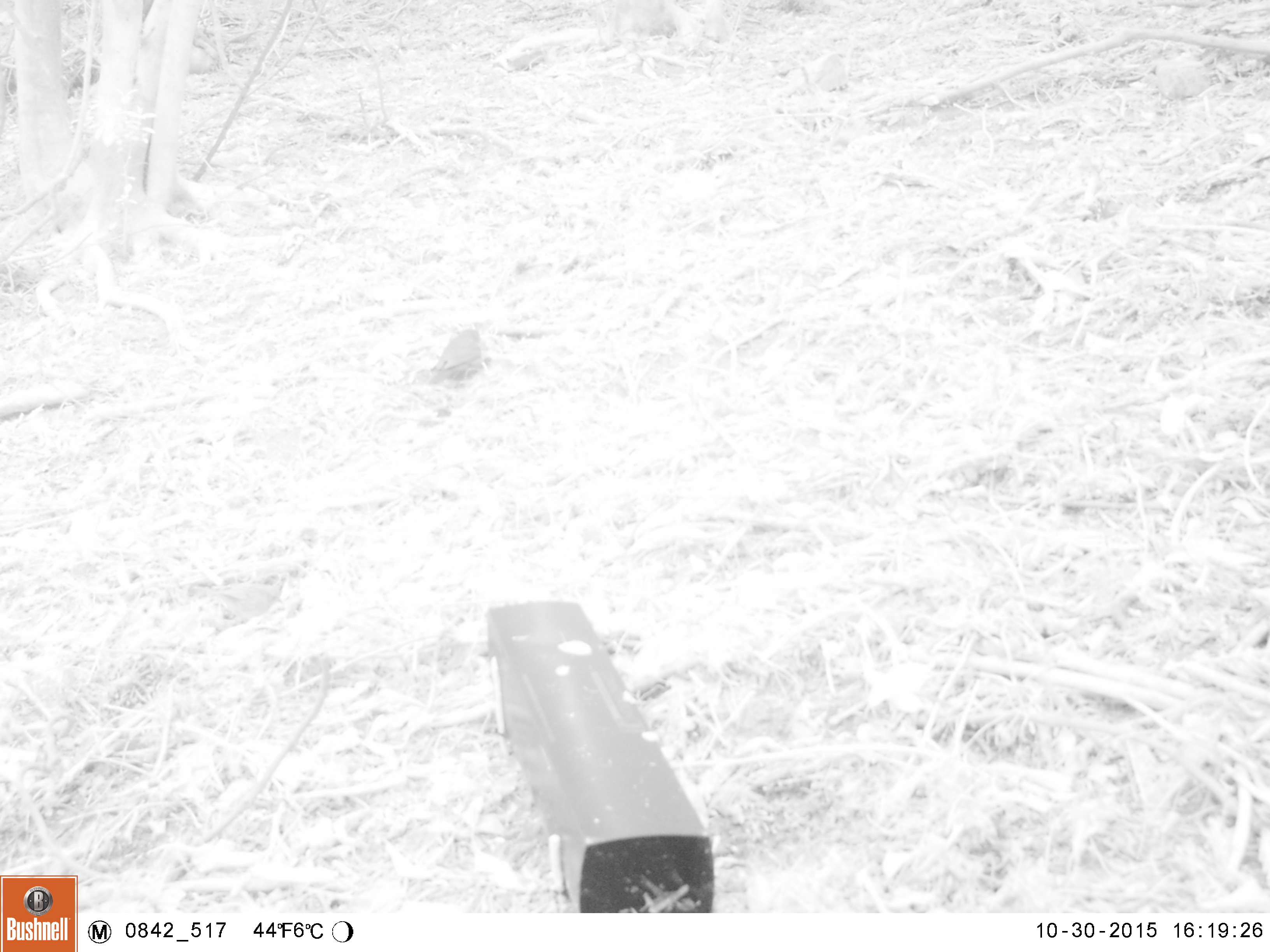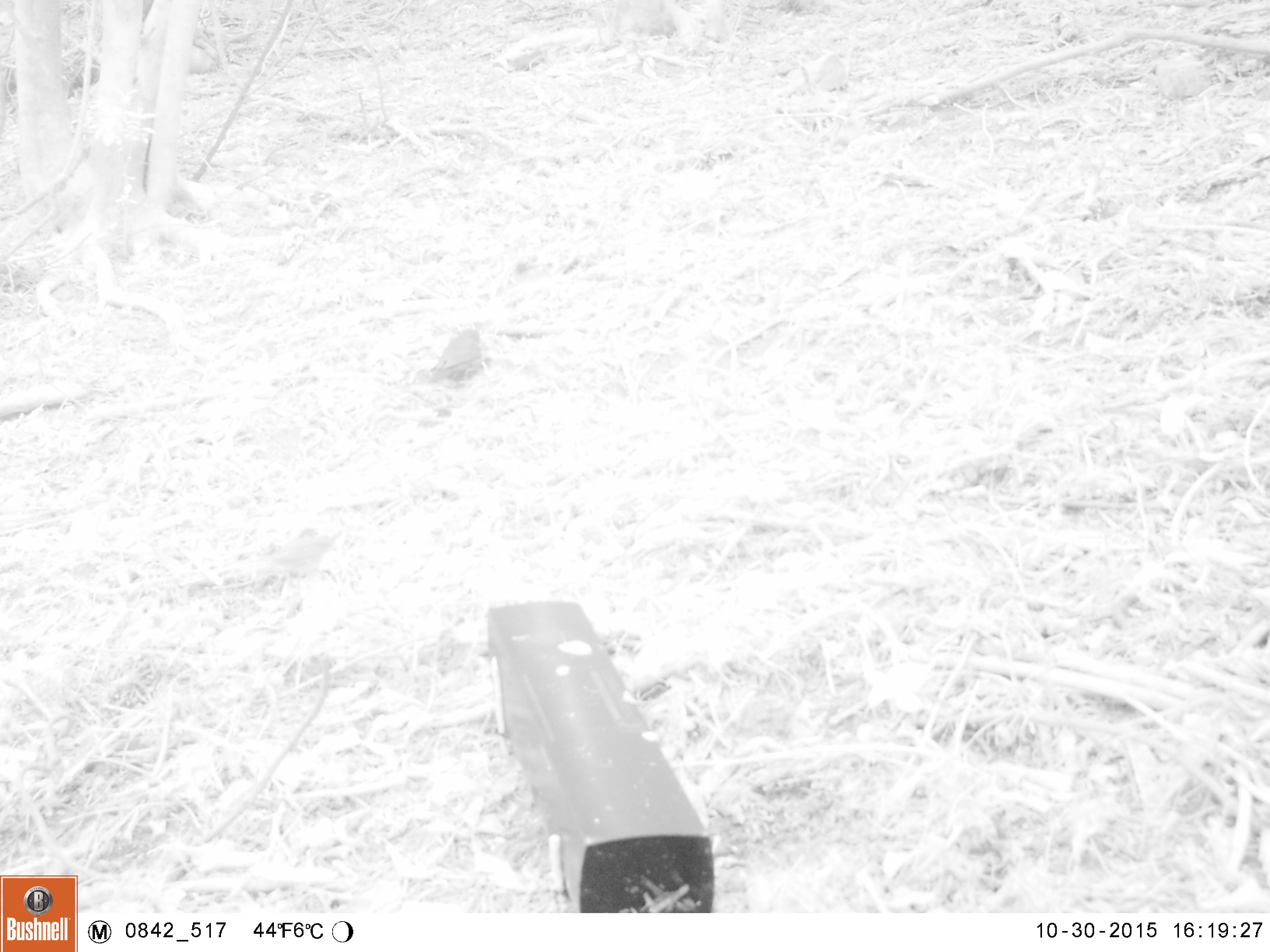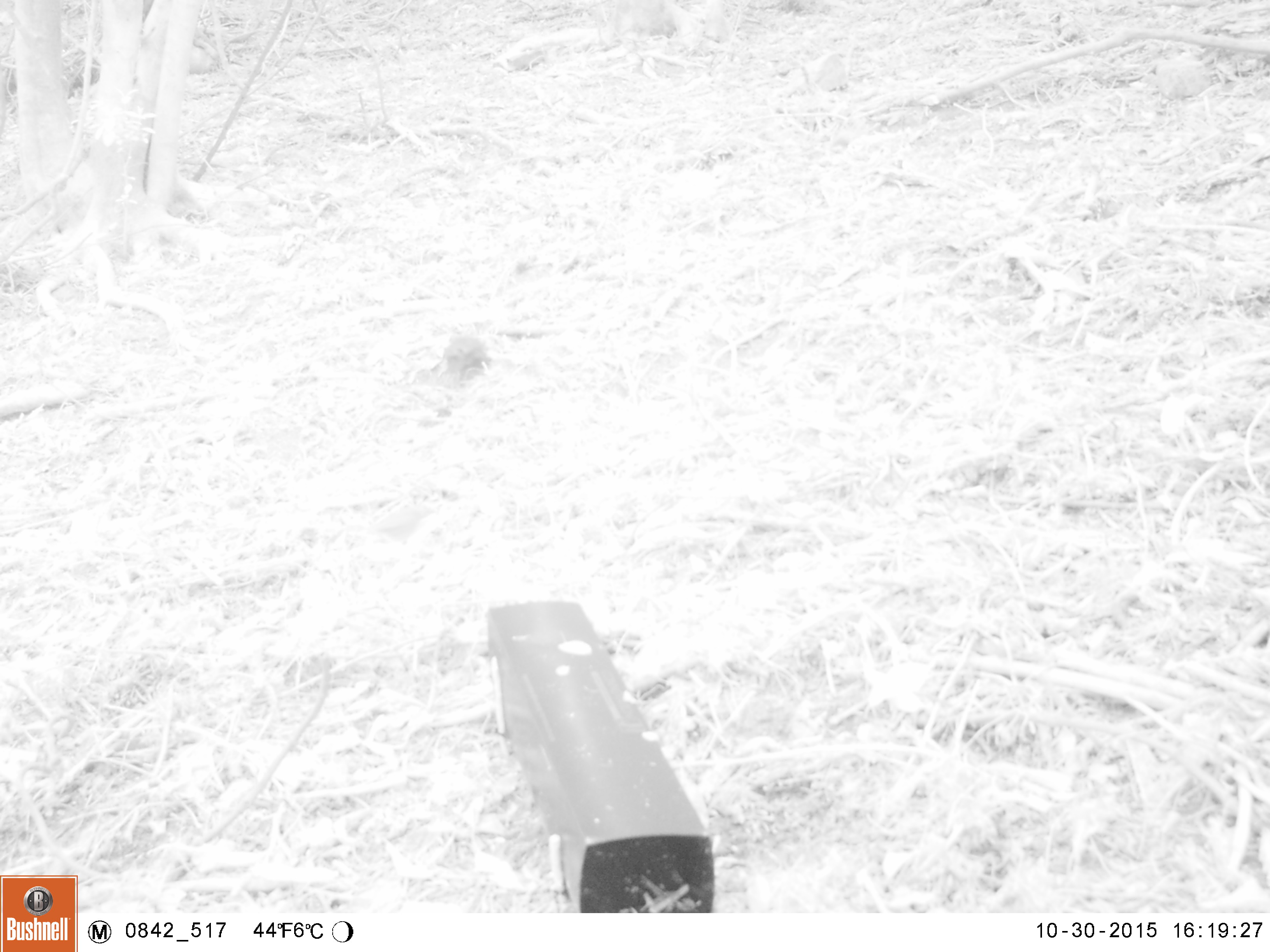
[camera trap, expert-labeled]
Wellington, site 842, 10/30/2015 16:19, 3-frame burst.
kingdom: Animalia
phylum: Chordata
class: Aves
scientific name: Aves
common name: bird